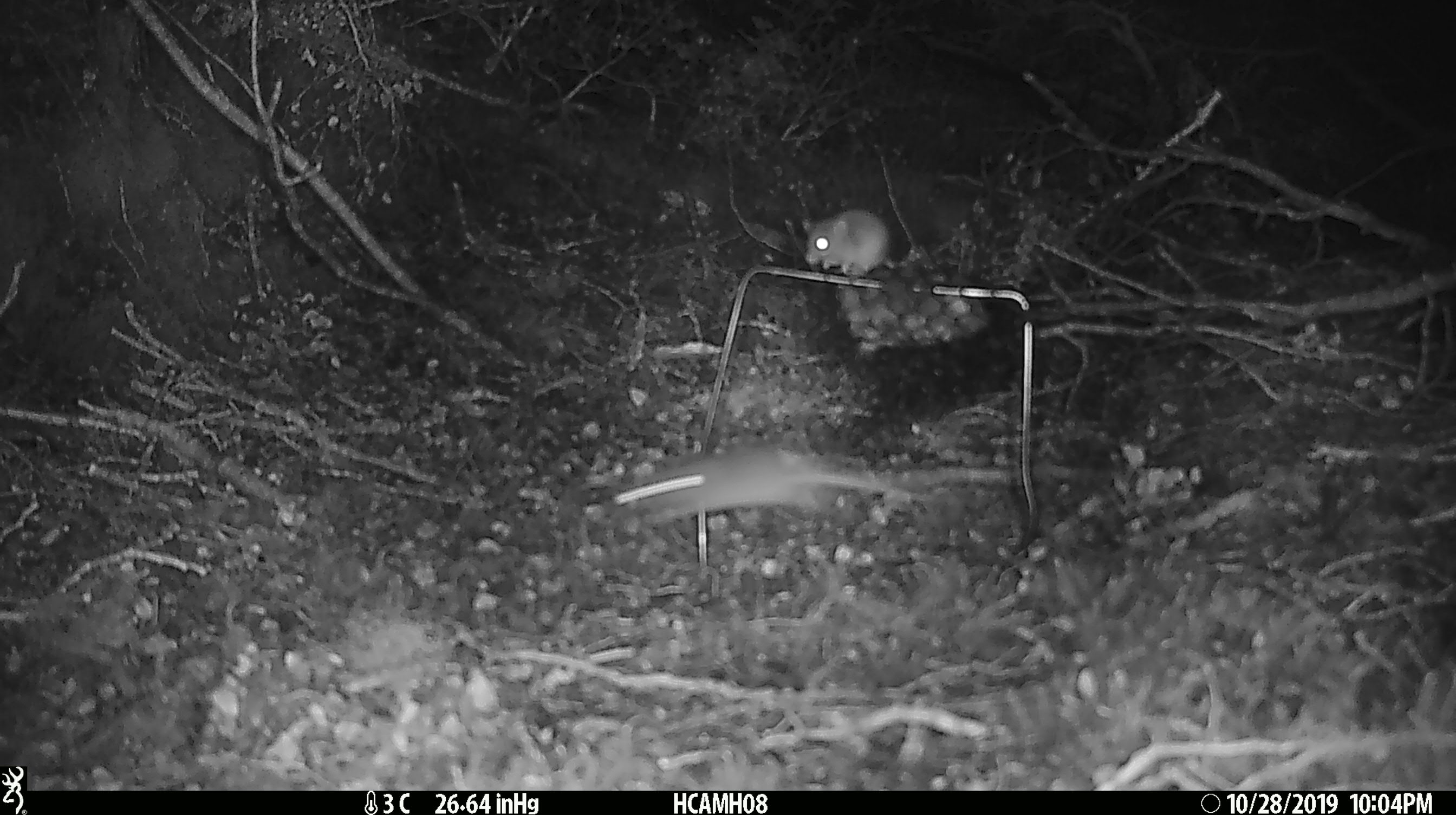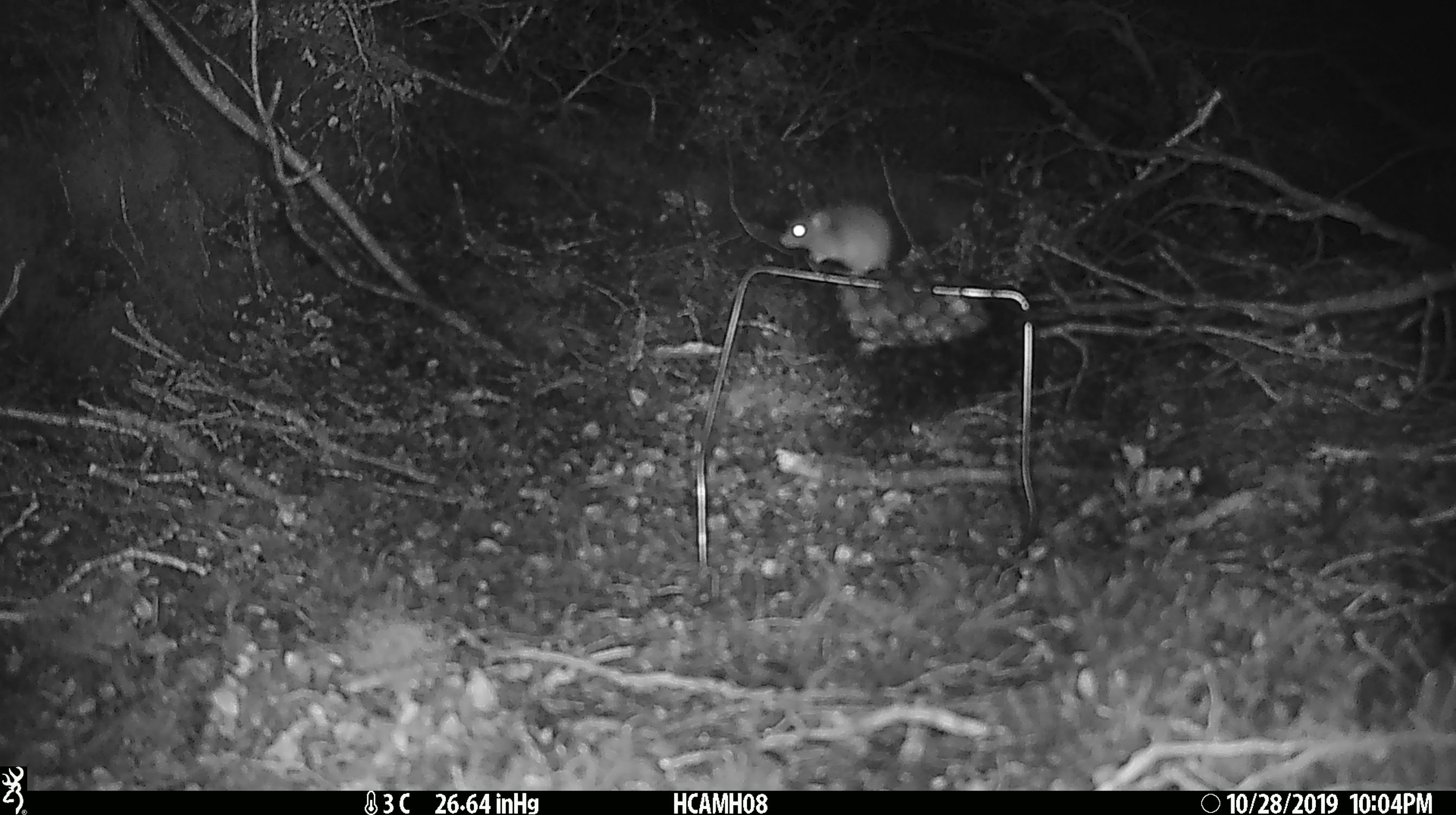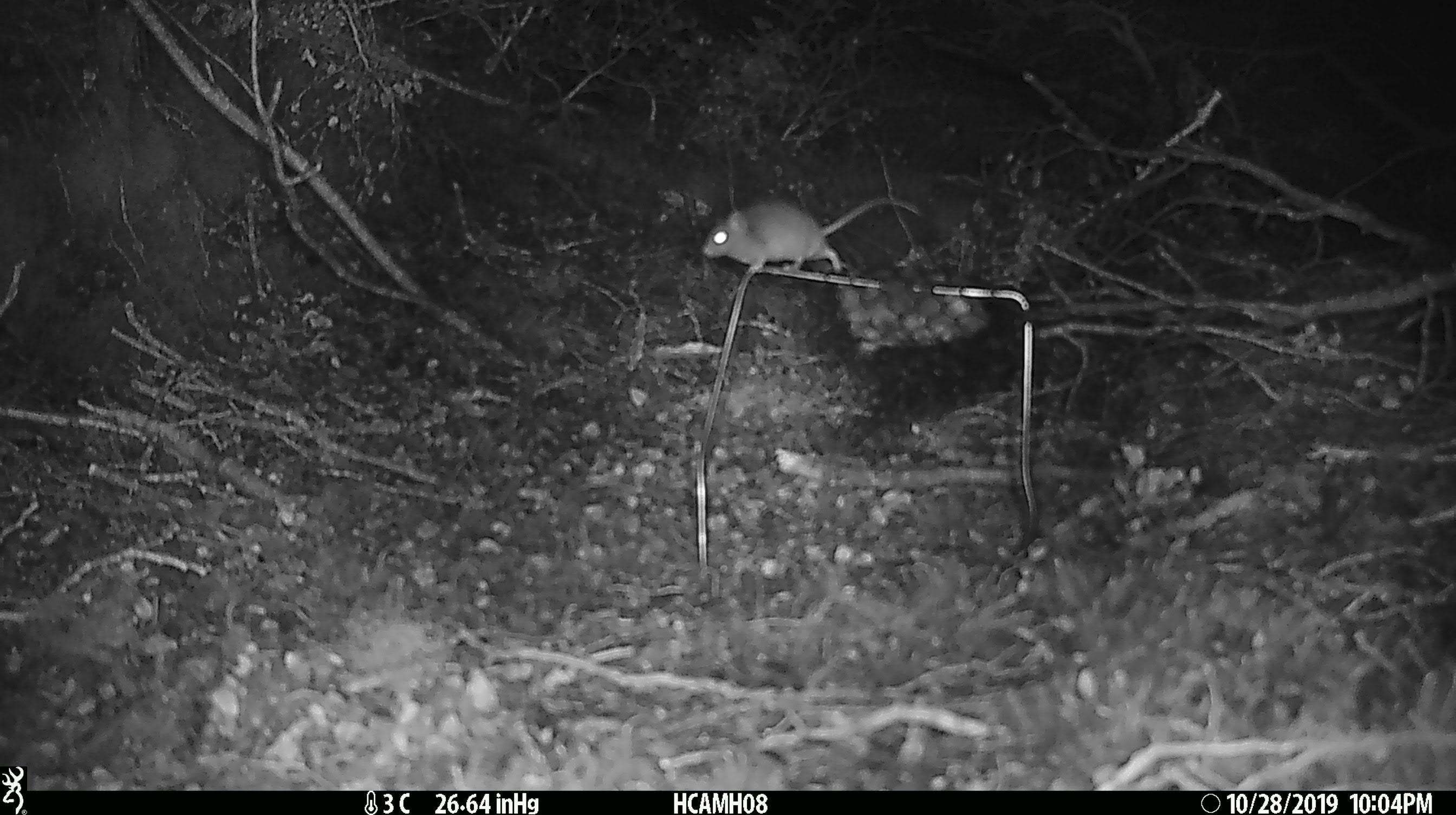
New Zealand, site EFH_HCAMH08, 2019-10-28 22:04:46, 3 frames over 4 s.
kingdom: Animalia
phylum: Chordata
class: Mammalia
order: Rodentia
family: Muridae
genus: Mus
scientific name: Mus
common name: mouse